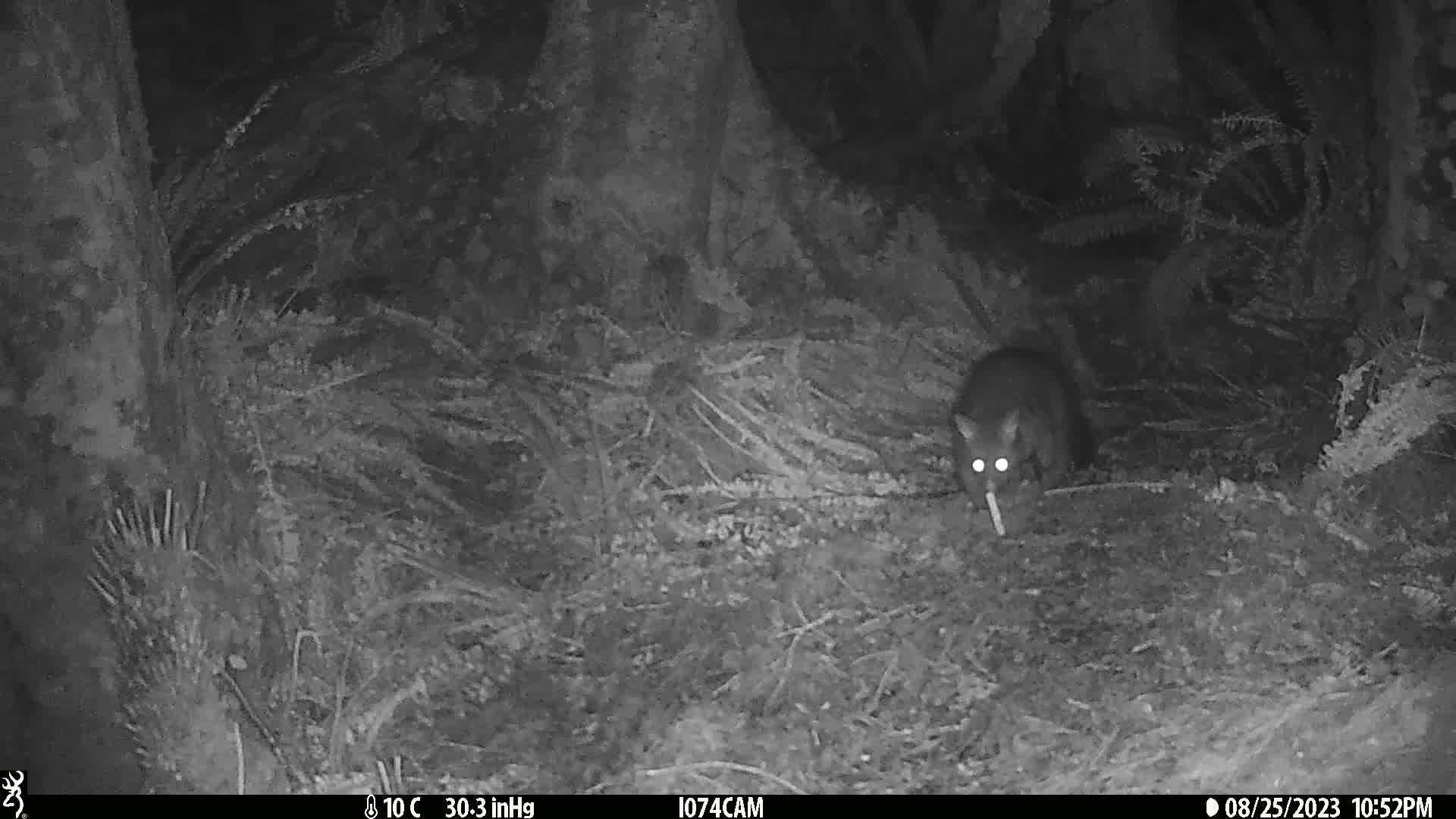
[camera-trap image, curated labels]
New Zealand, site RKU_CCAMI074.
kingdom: Animalia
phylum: Chordata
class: Mammalia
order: Diprotodontia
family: Phalangeridae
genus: Trichosurus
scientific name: Trichosurus vulpecula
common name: common brushtail possum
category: possum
Possum (common brushtail possum) (Trichosurus vulpecula).